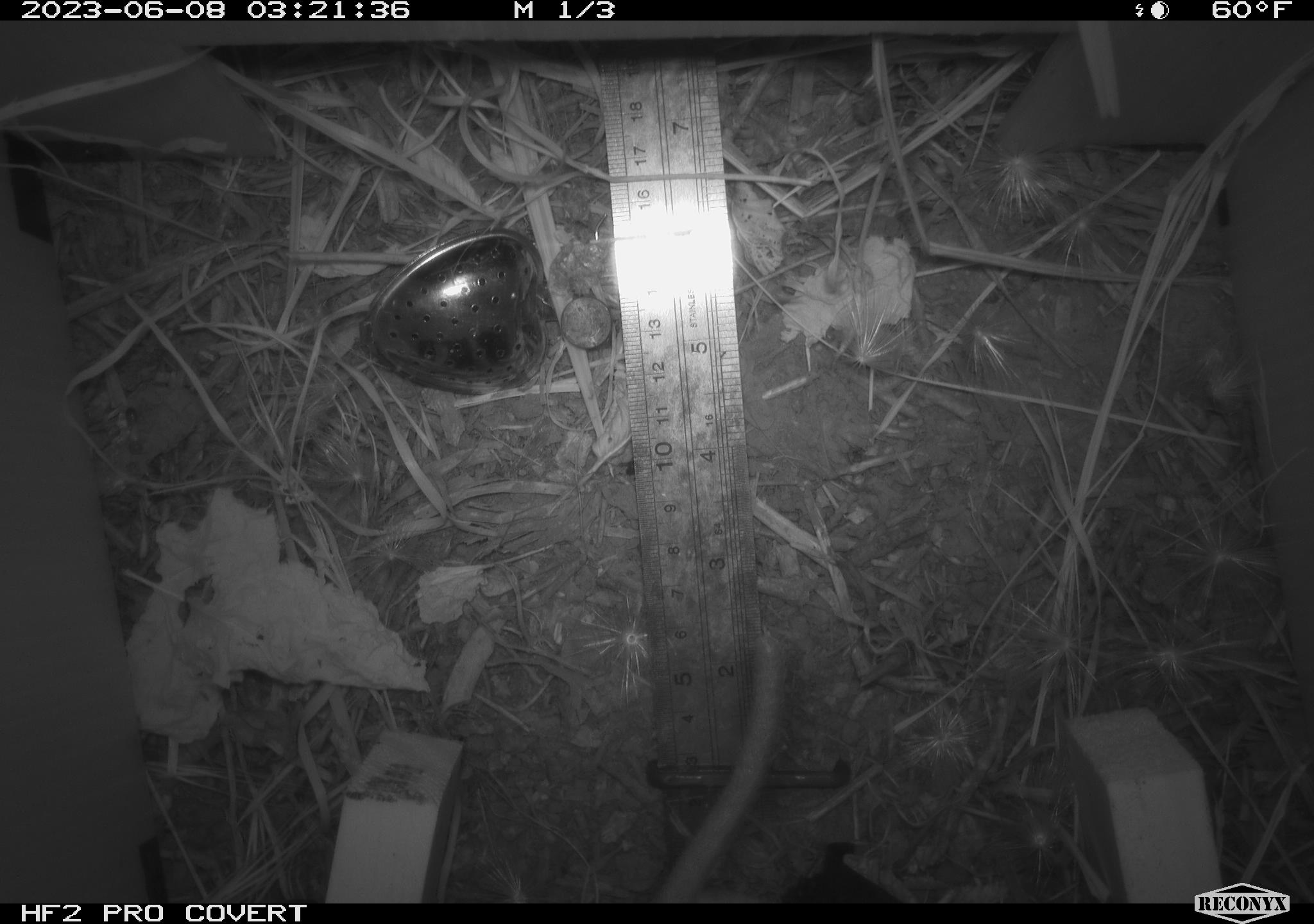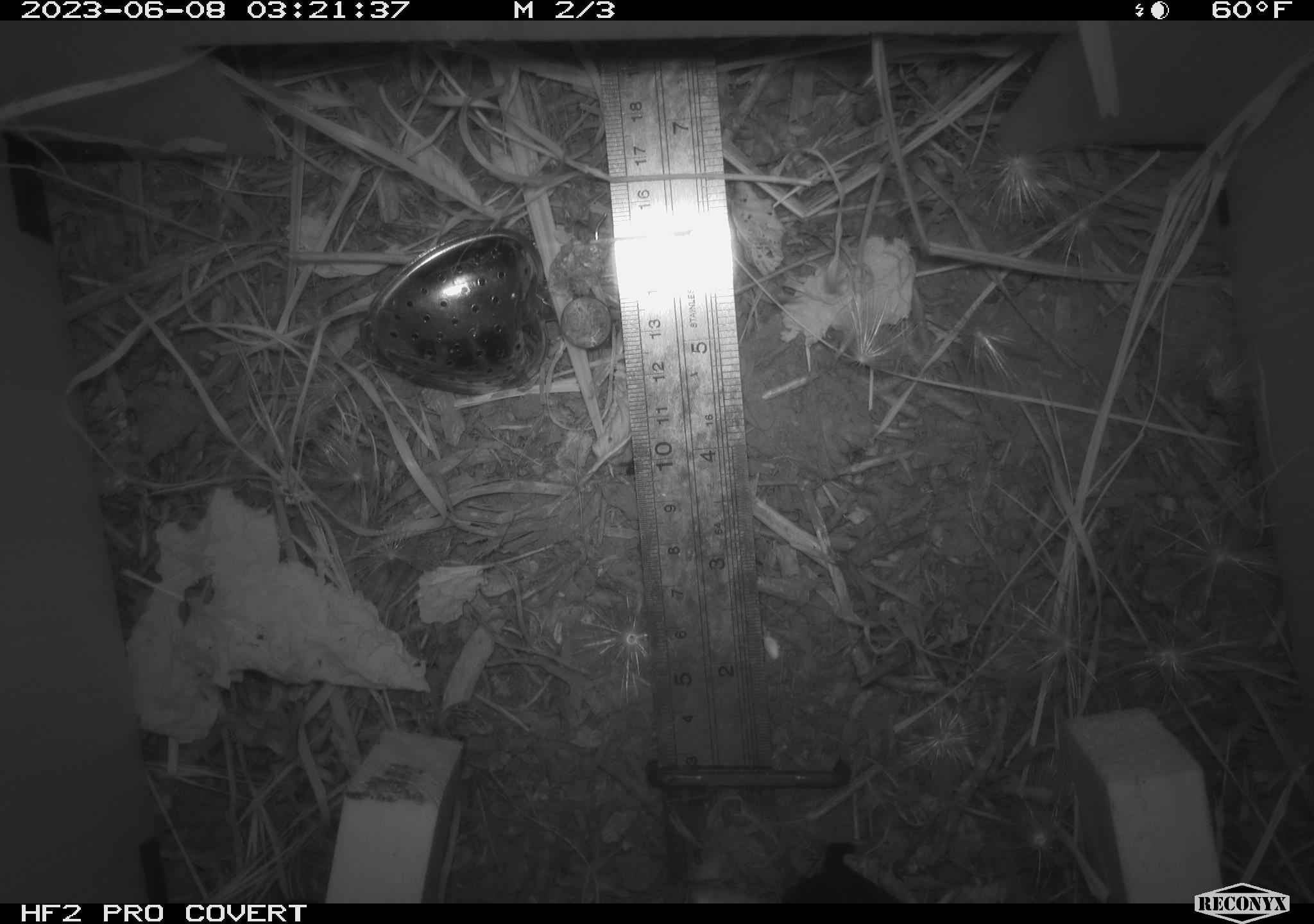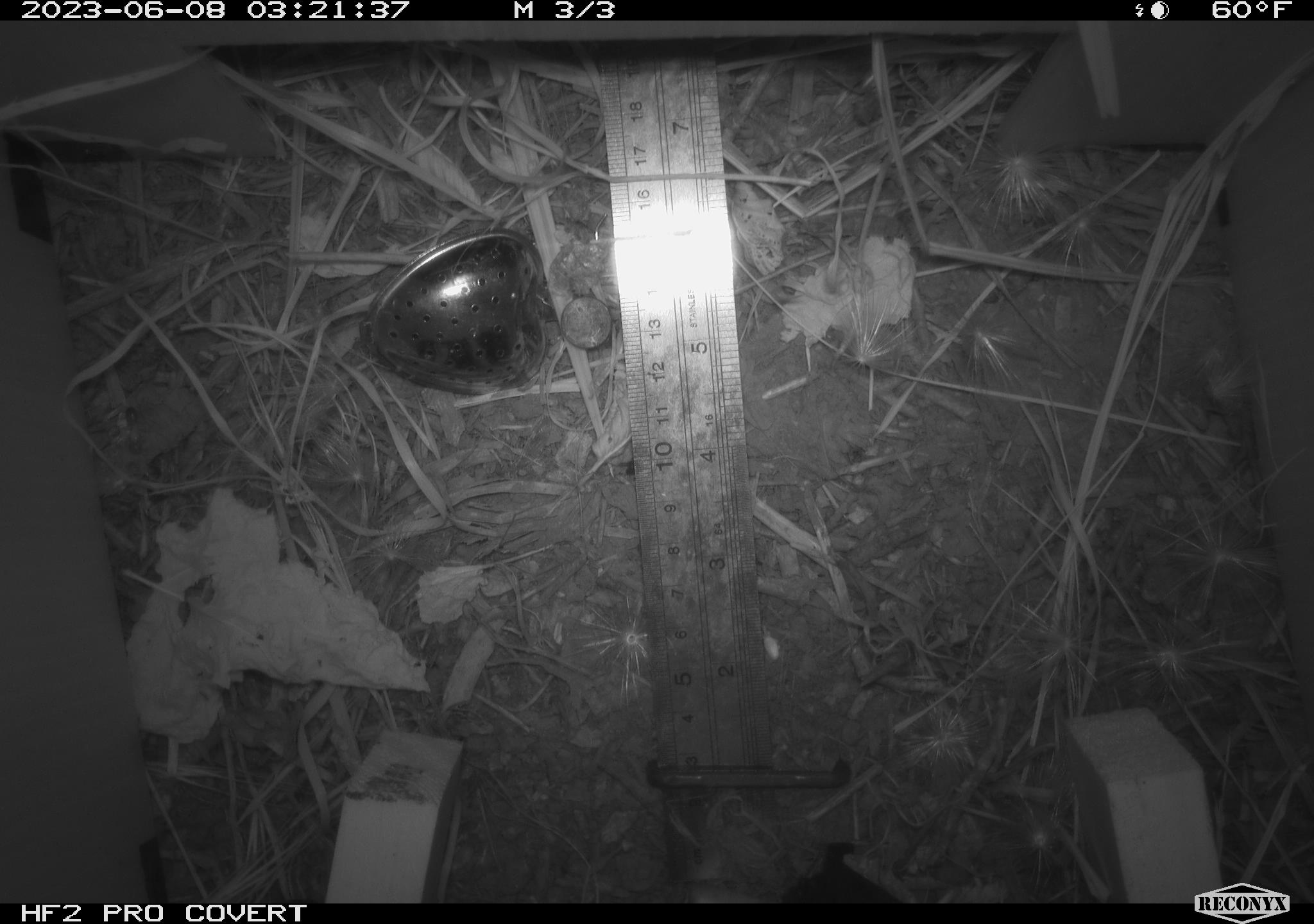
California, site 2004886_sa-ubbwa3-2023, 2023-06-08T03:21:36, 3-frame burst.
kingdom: Animalia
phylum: Chordata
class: Mammalia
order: Rodentia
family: Muridae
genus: Rattus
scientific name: Rattus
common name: rat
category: rattus species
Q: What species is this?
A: Rattus species (rat) (Rattus).